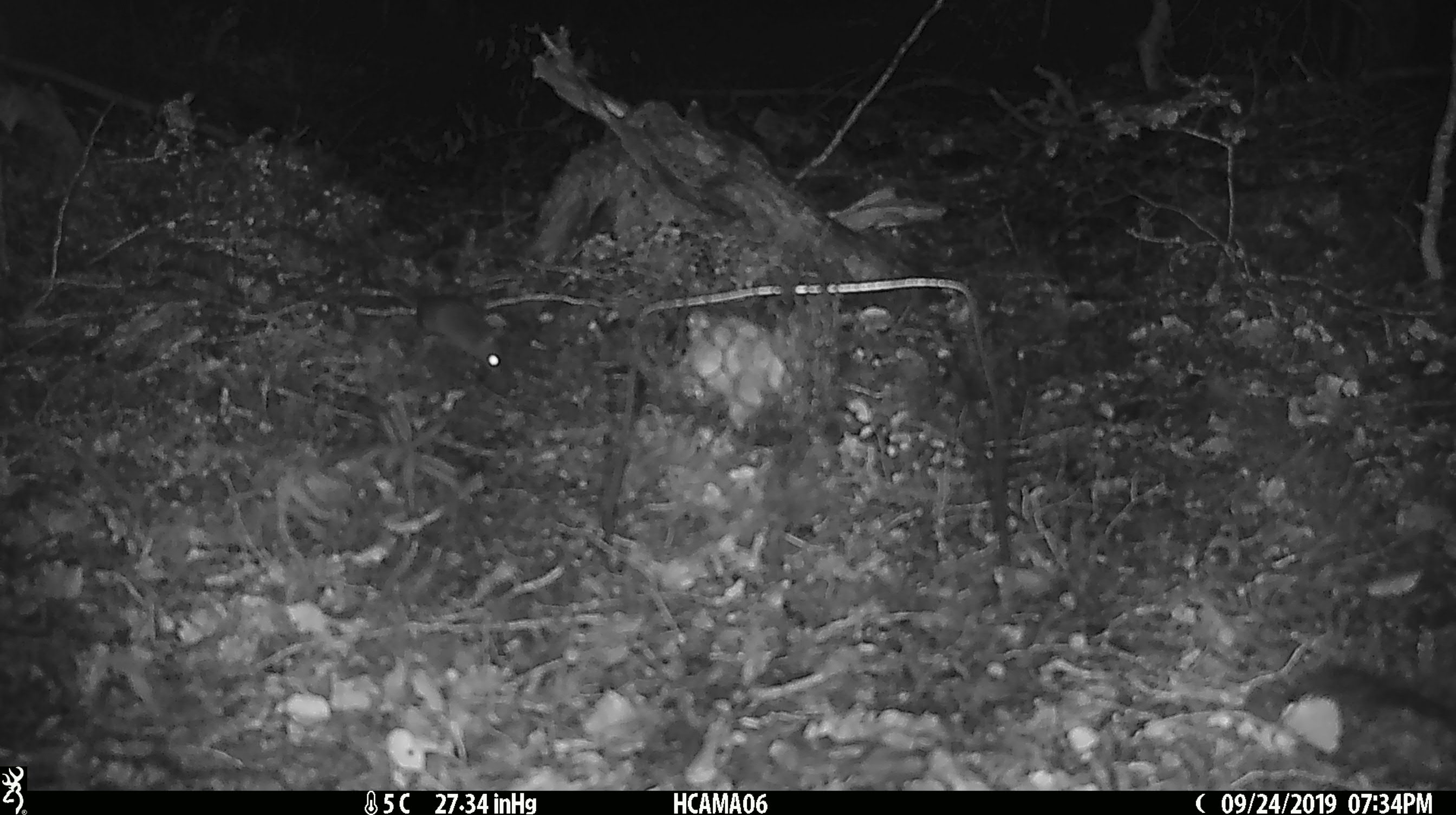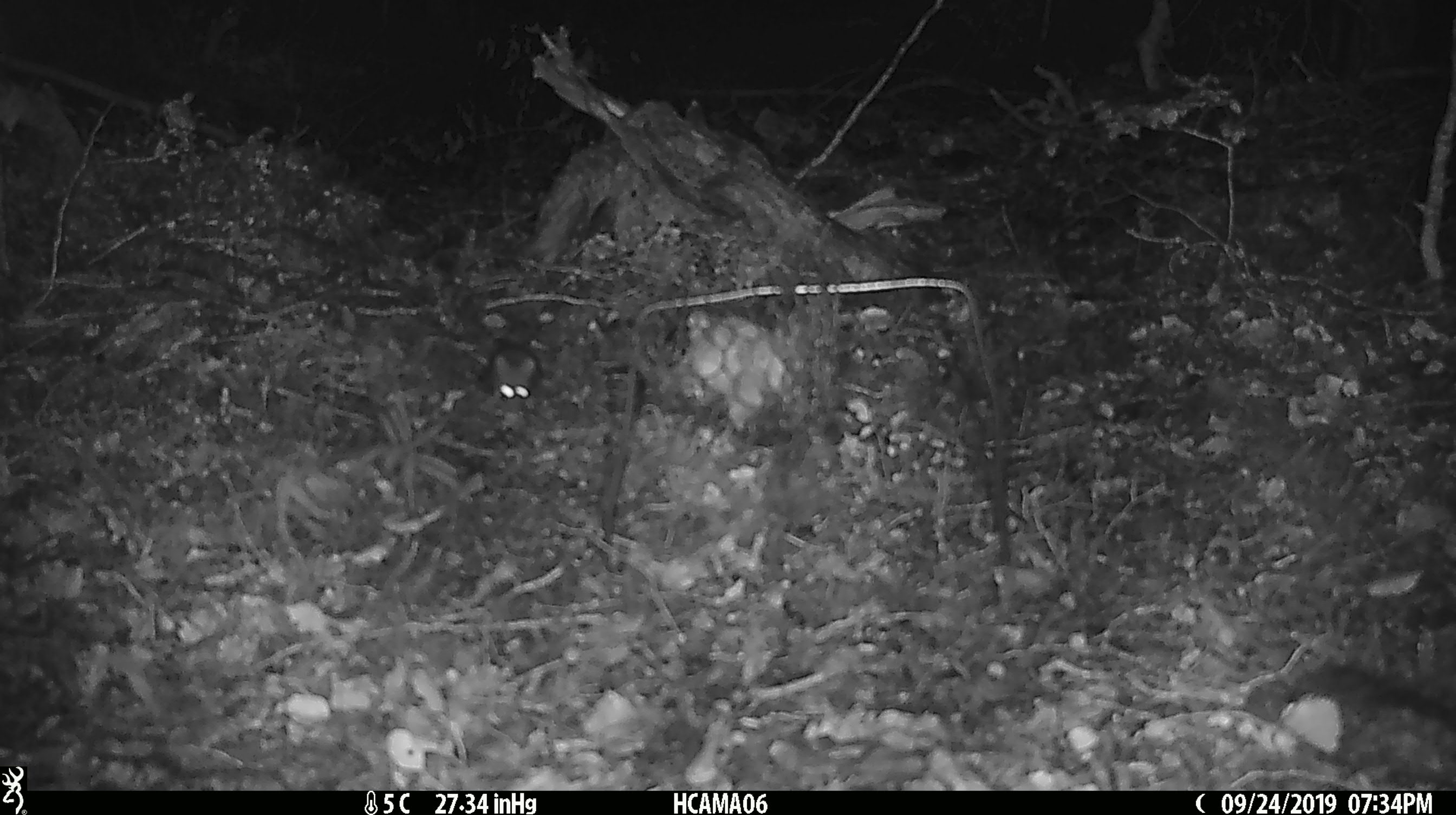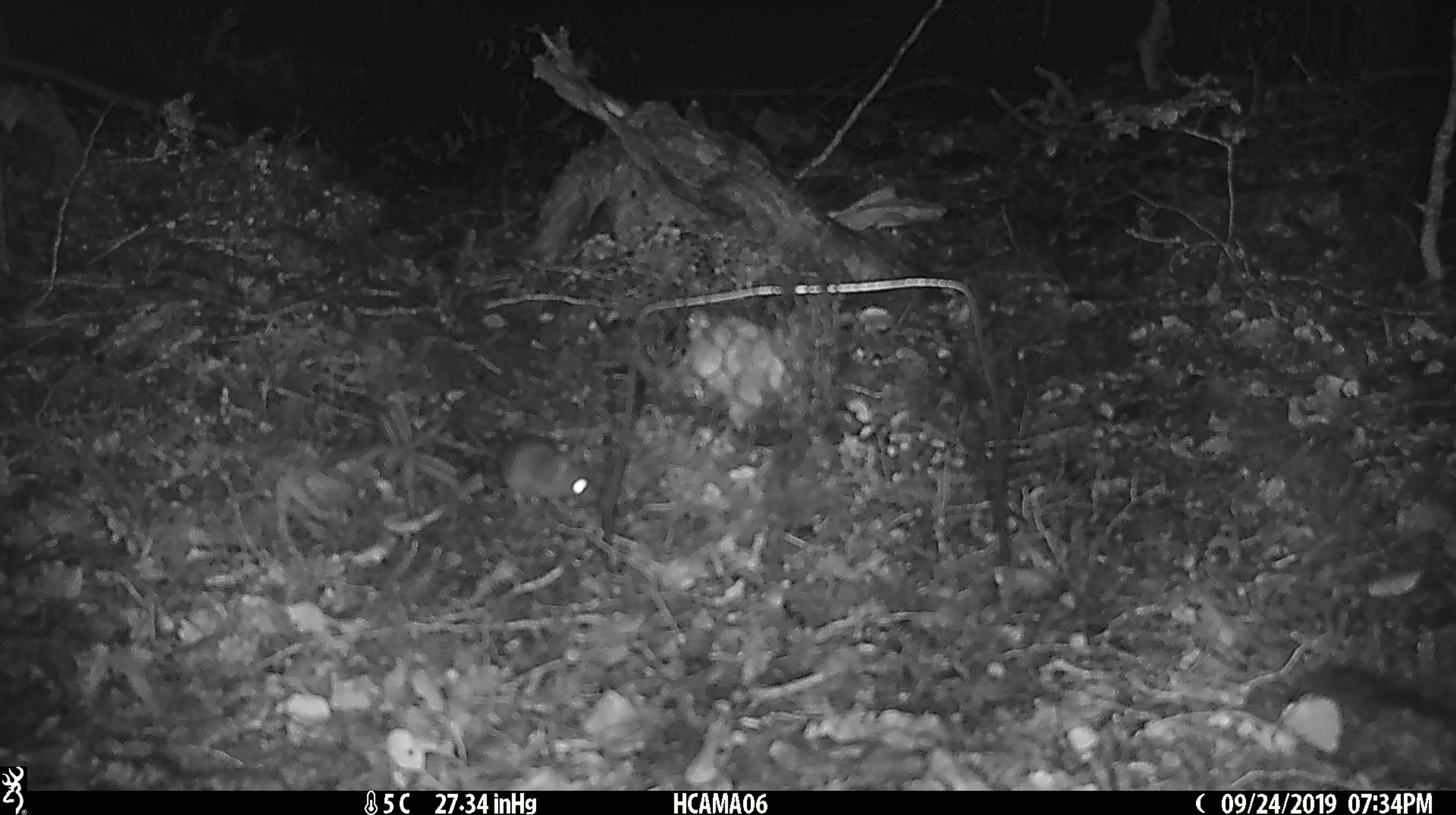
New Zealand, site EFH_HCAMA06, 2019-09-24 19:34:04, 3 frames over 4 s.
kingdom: Animalia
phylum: Chordata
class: Mammalia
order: Rodentia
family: Muridae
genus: Mus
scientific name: Mus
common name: mouse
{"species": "mouse (Mus)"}